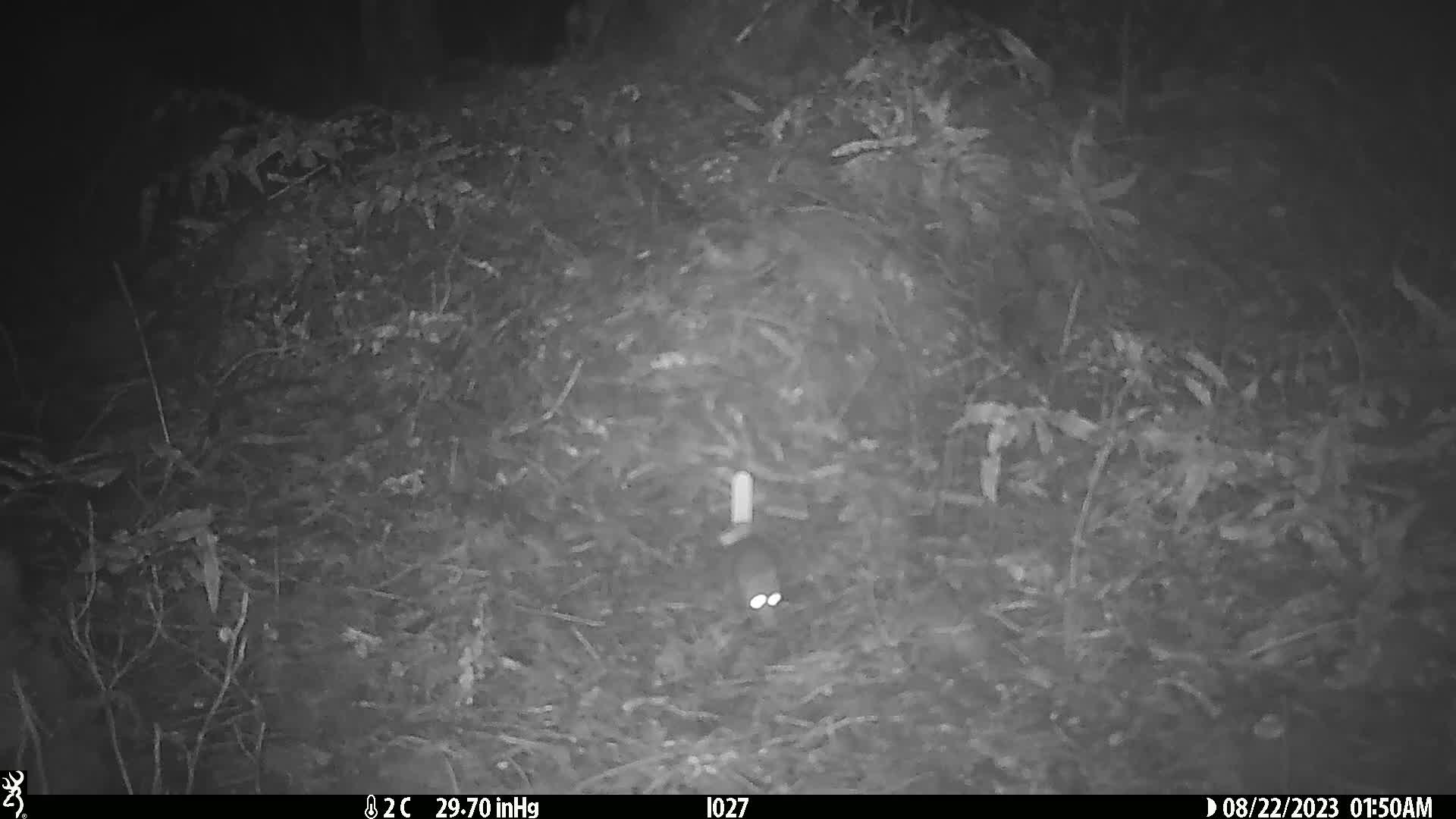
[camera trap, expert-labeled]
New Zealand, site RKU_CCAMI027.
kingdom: Animalia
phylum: Chordata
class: Mammalia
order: Rodentia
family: Muridae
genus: Rattus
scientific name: Rattus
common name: rat